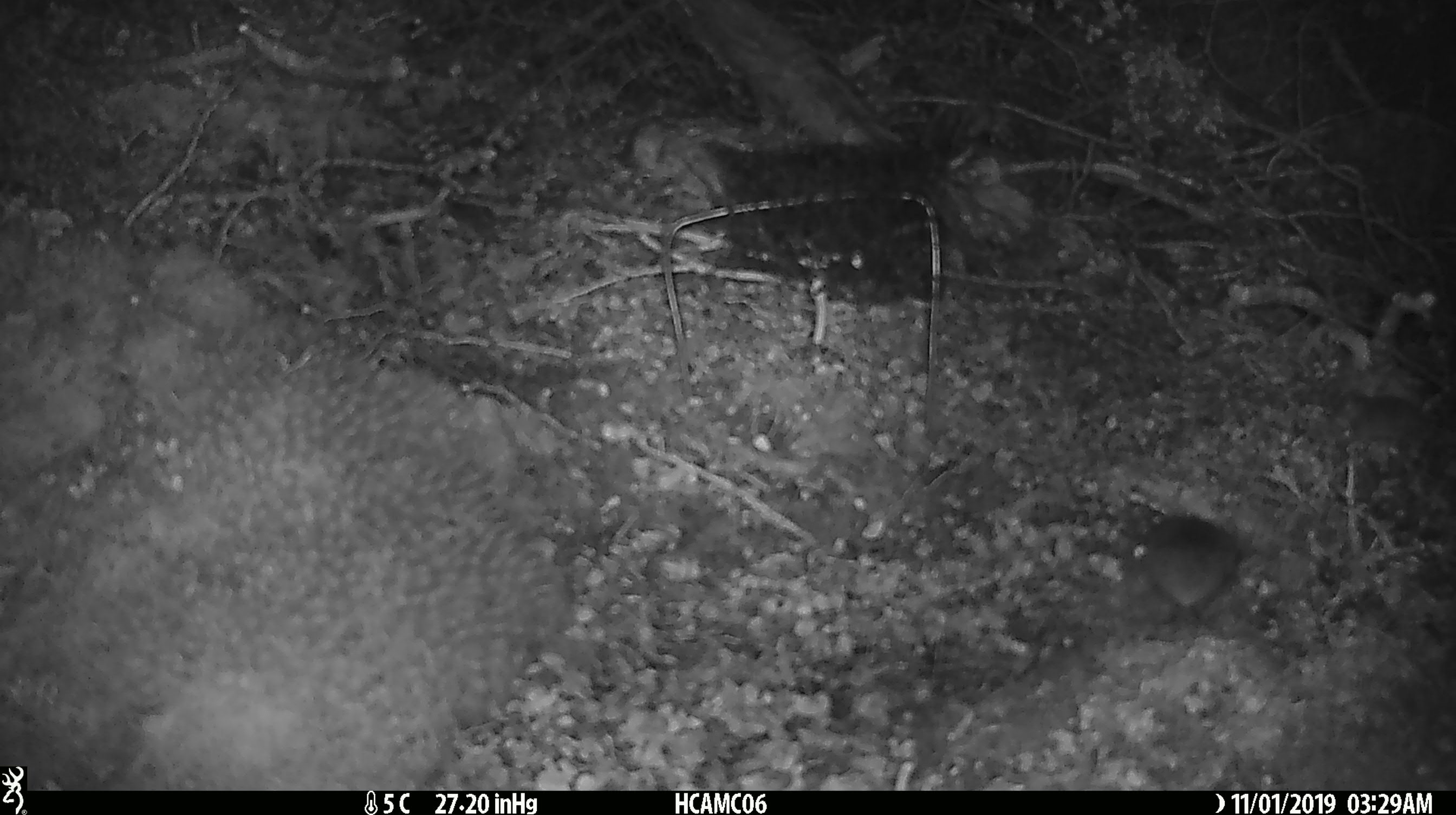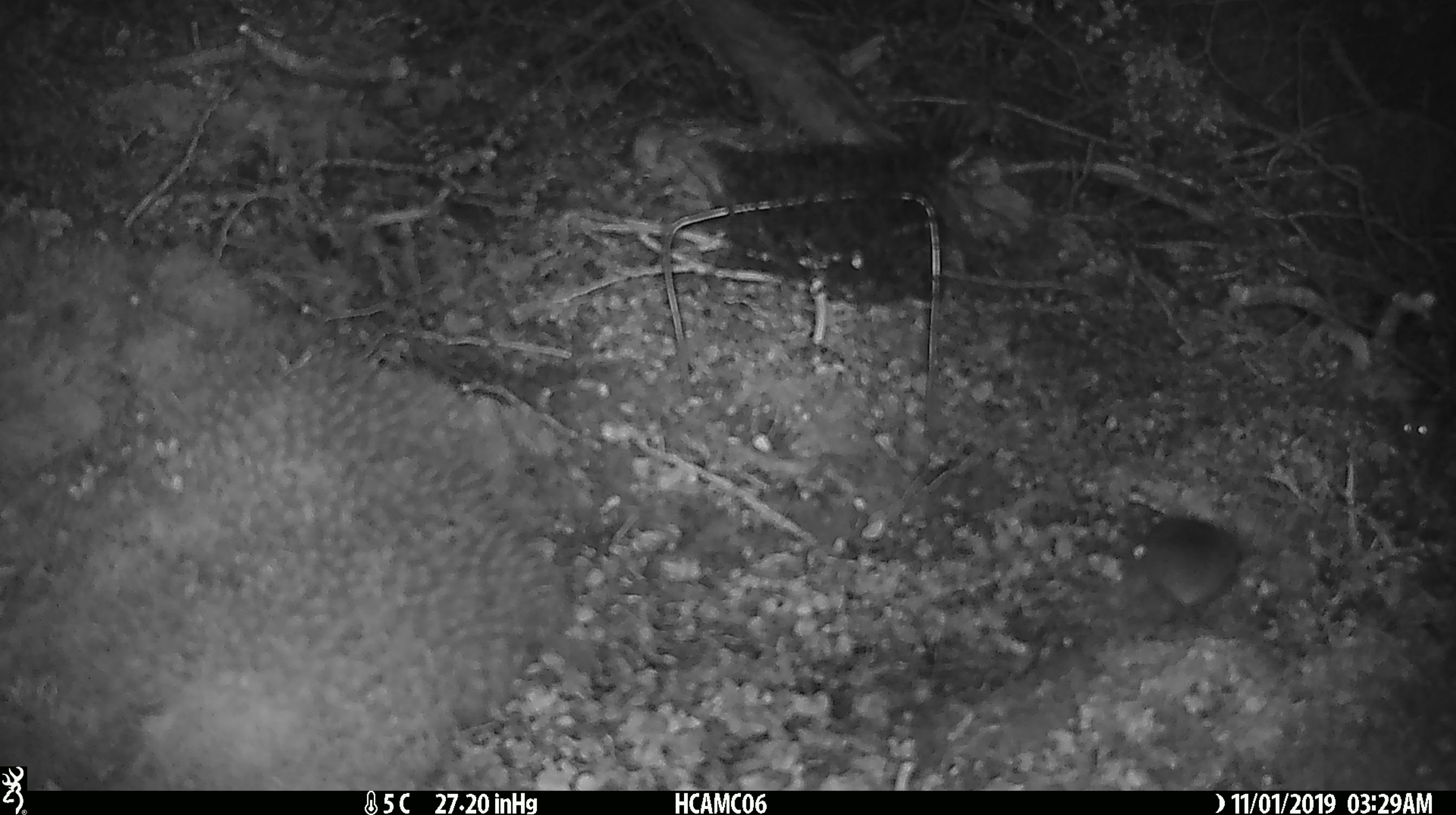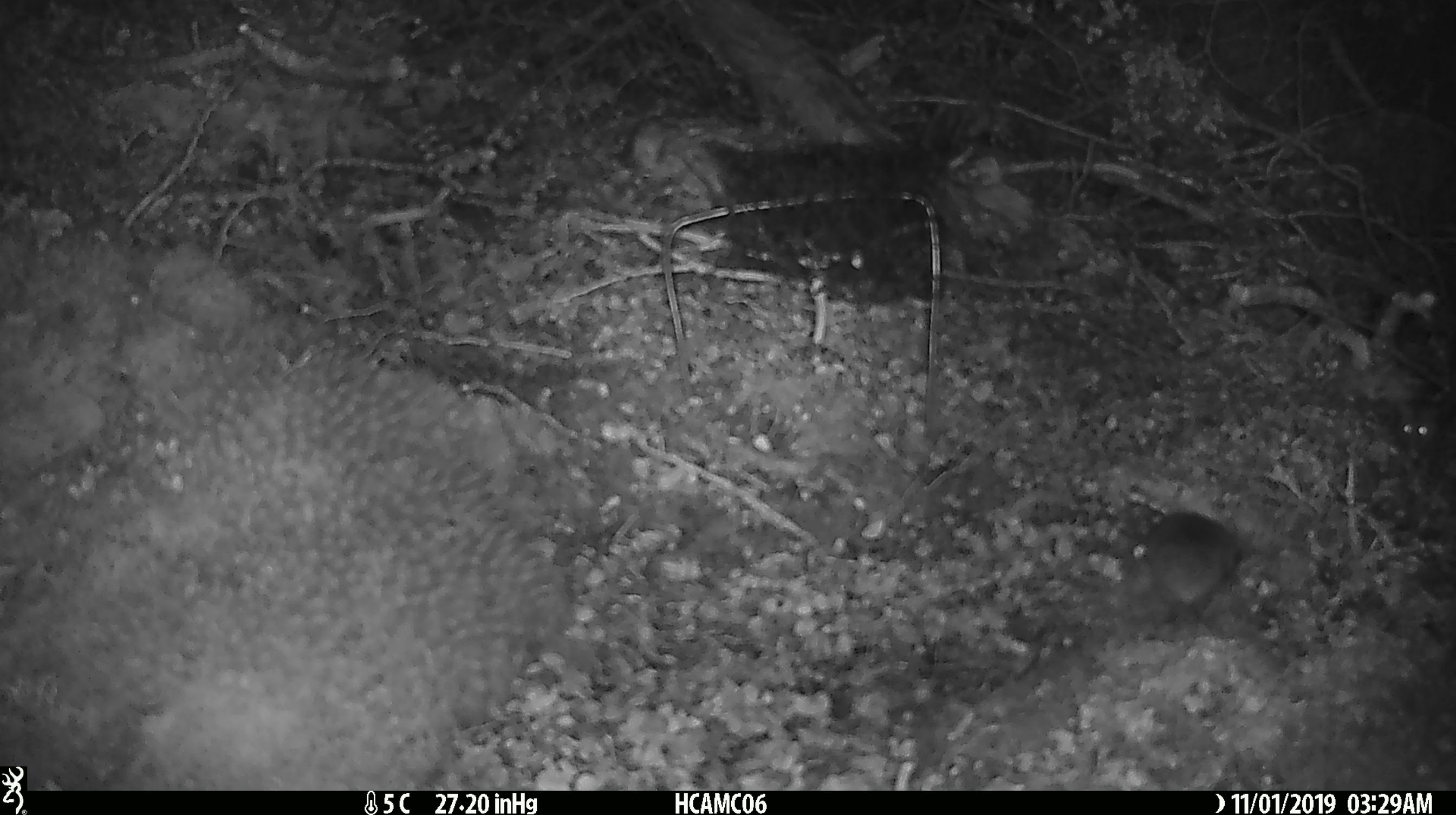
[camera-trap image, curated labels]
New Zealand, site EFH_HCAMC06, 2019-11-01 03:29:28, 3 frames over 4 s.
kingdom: Animalia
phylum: Chordata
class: Mammalia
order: Rodentia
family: Muridae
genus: Mus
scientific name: Mus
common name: mouse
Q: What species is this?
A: Mouse (Mus).